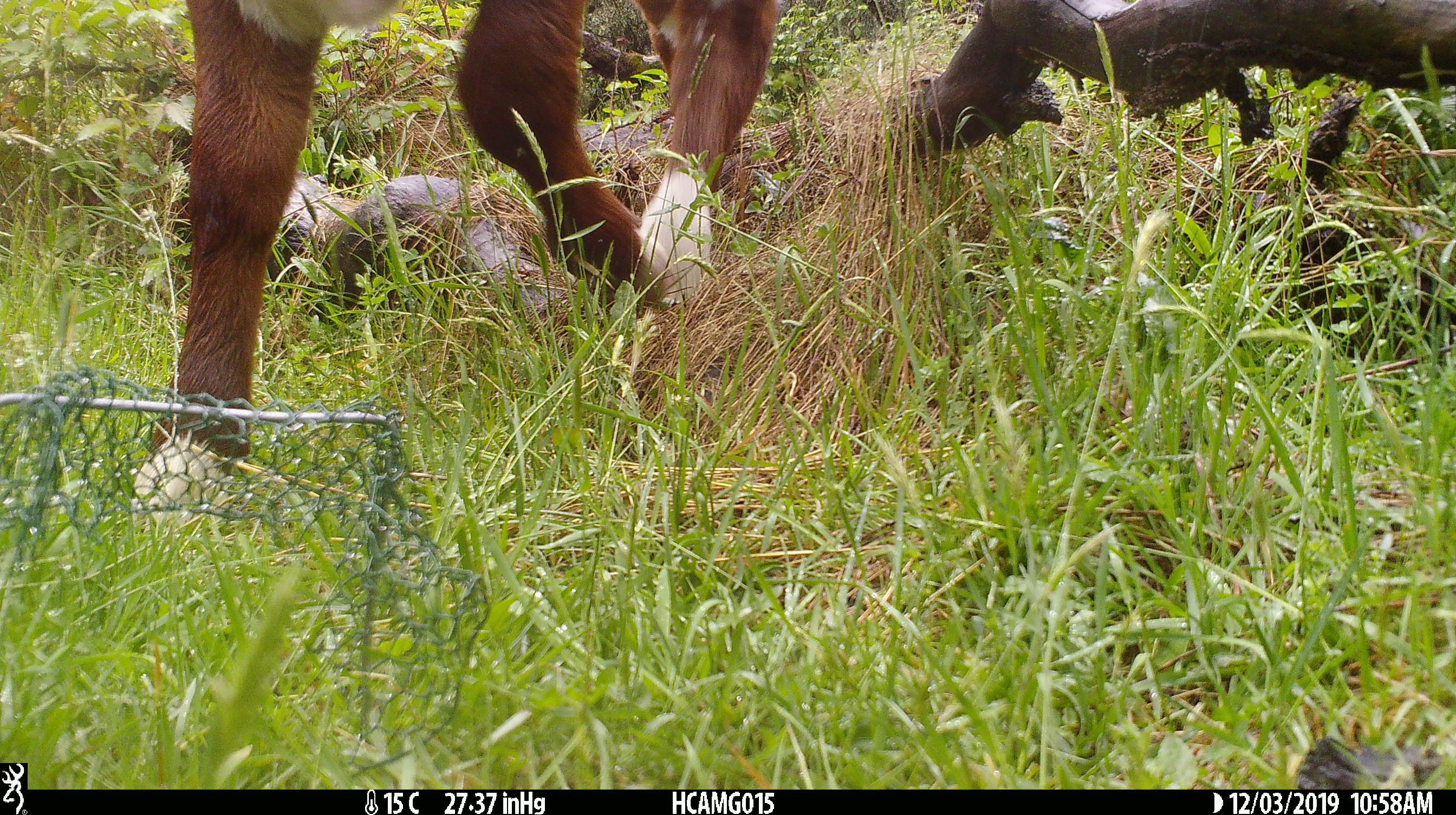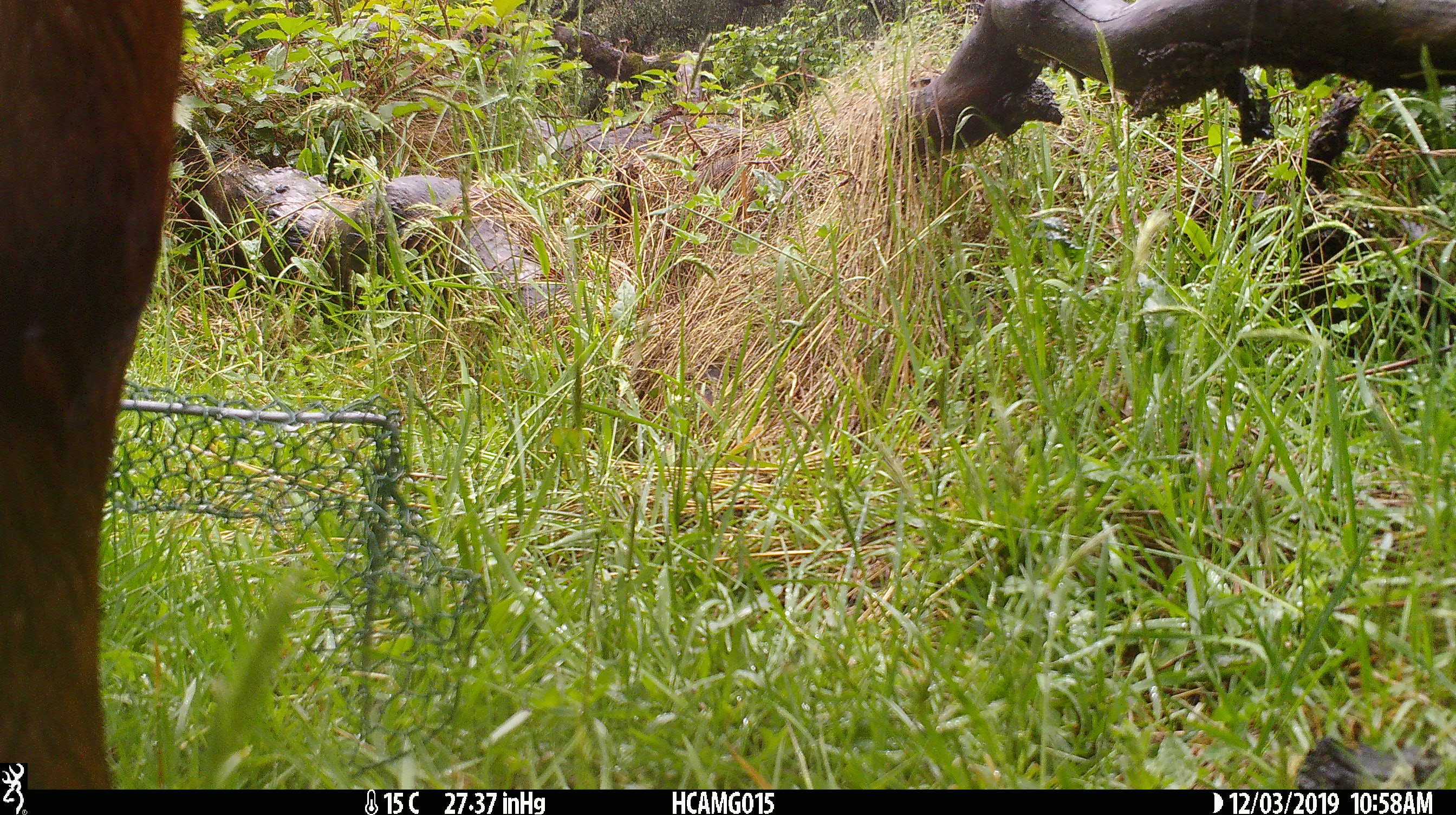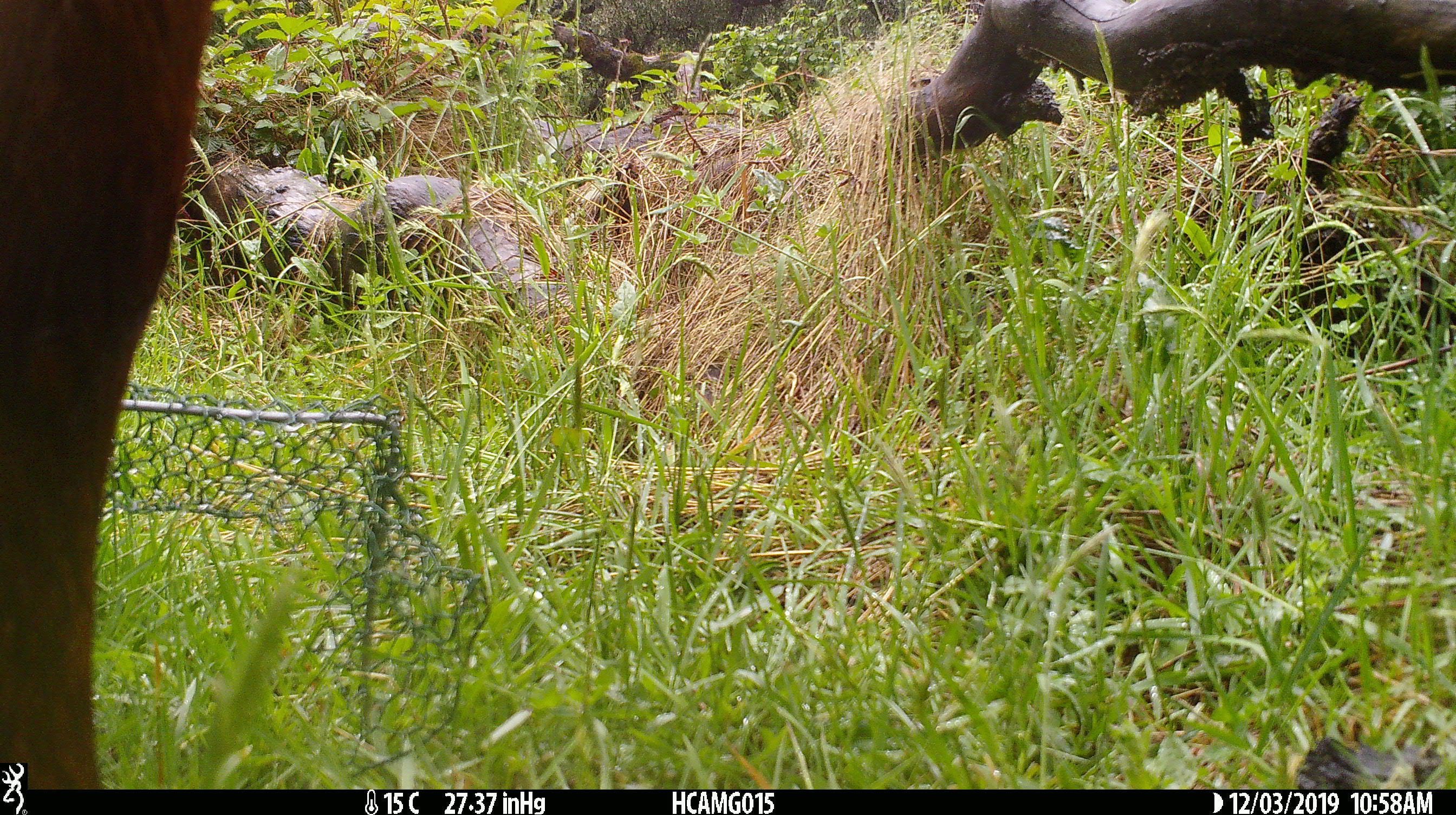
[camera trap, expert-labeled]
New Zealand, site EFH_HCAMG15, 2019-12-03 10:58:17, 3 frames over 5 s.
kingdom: Animalia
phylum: Chordata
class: Mammalia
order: Artiodactyla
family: Bovidae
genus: Bos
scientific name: Bos taurus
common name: domestic cow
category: cow